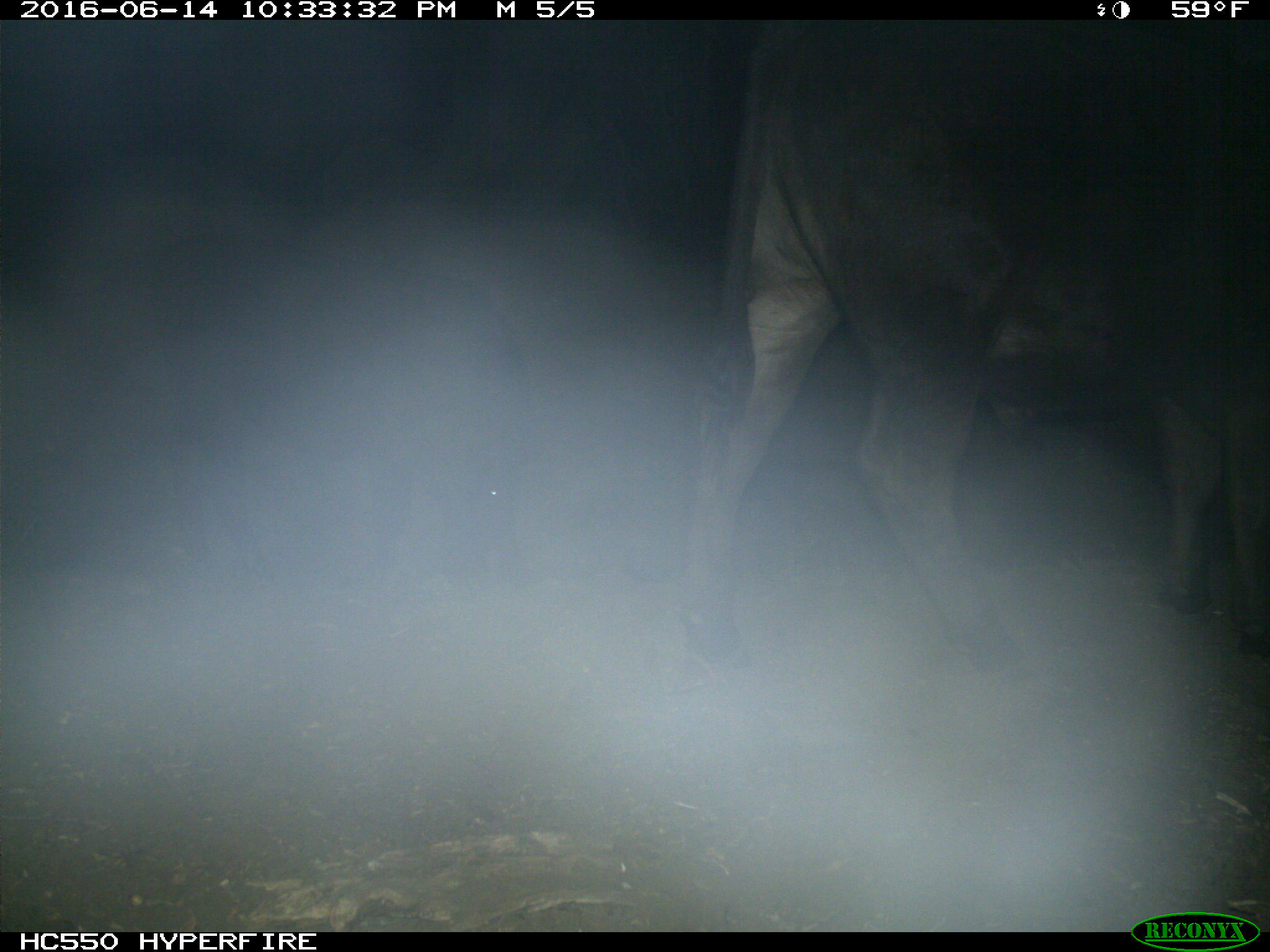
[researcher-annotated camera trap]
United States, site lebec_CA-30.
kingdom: Animalia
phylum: Chordata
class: Mammalia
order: Artiodactyla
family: Bovidae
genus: Bos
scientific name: Bos taurus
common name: domestic cow